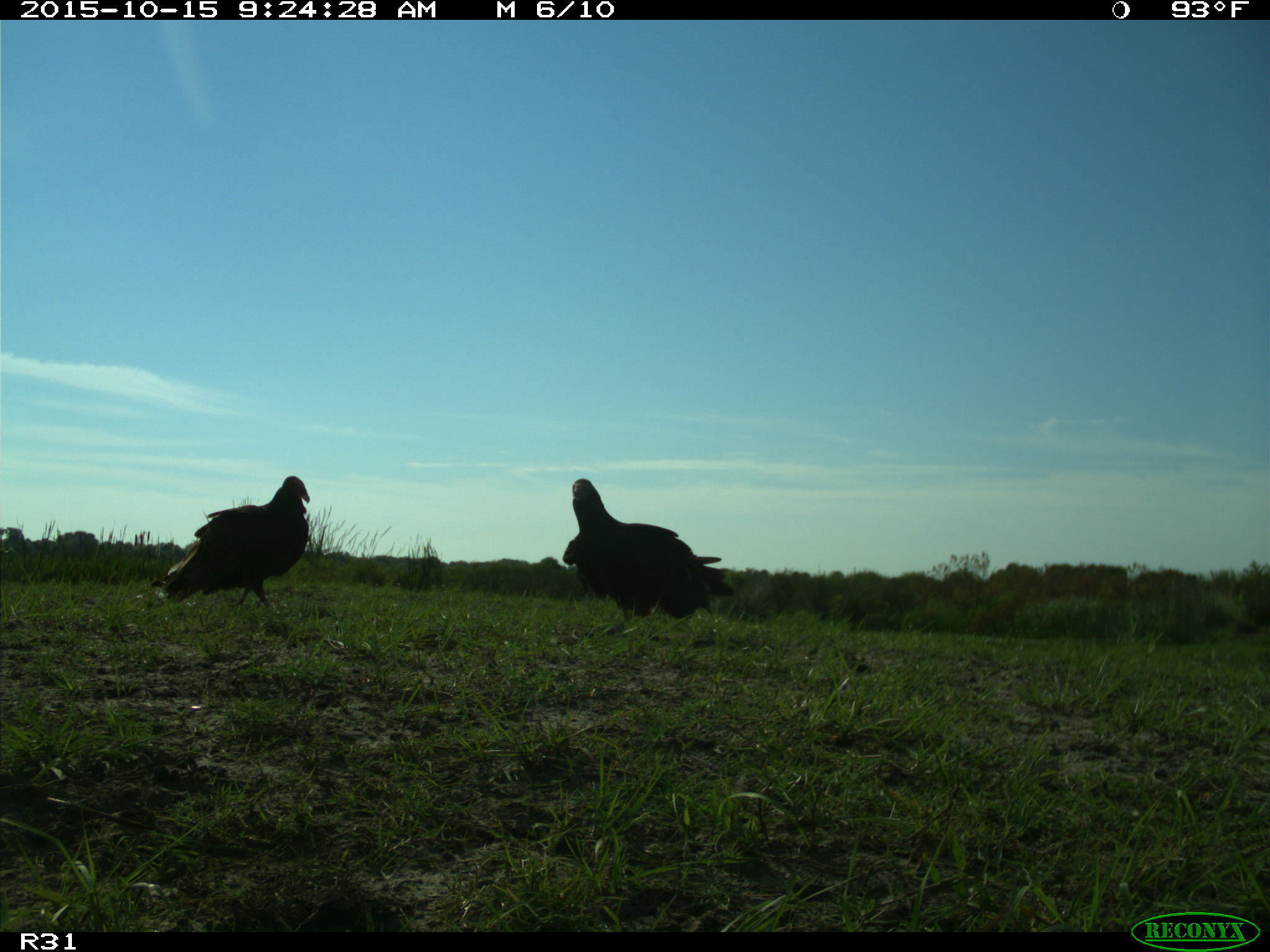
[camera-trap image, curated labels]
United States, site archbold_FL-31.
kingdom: Animalia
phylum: Chordata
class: Aves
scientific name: Aves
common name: birds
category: unidentified bird